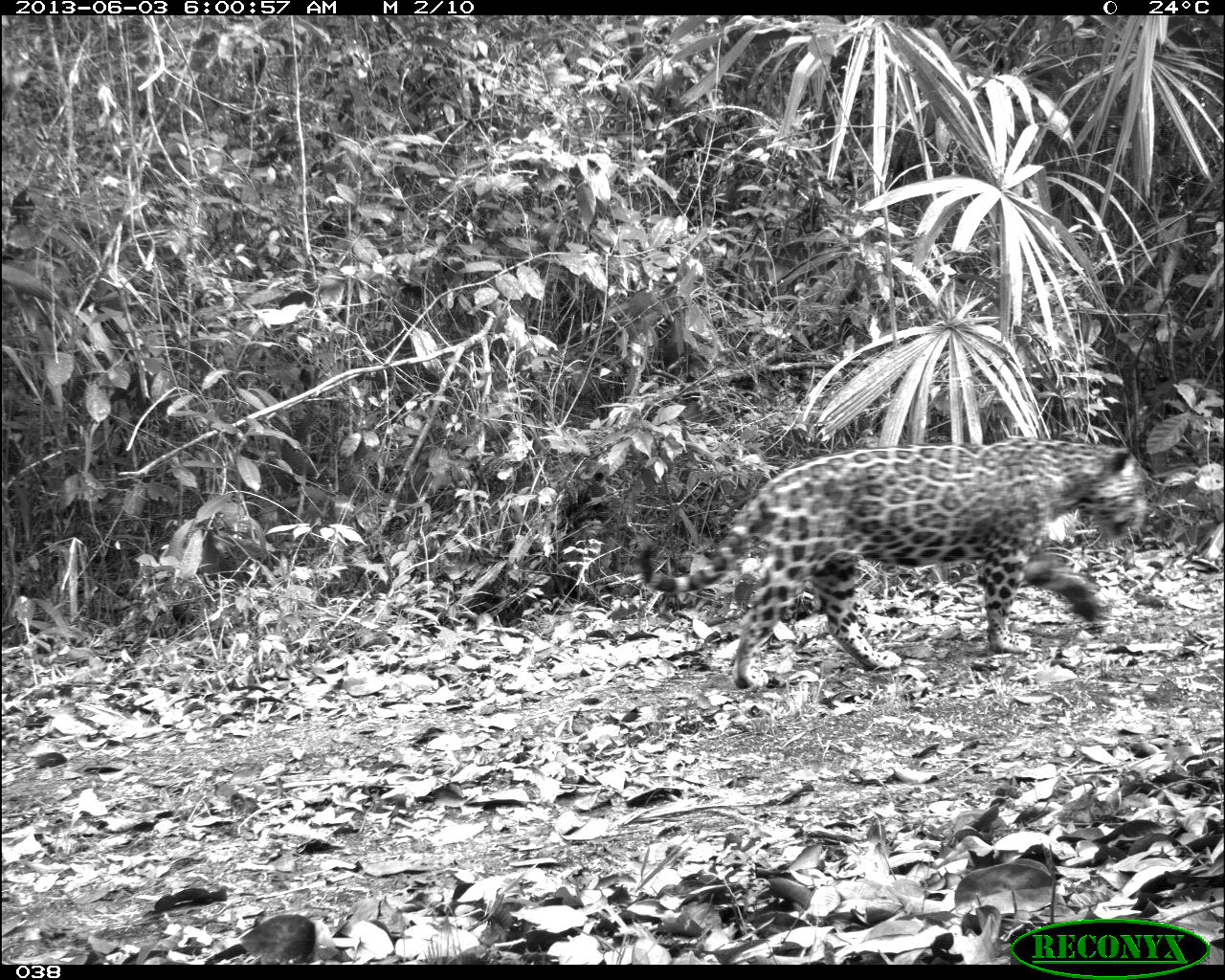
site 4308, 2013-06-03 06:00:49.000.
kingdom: Animalia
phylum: Chordata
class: Mammalia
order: Carnivora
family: Felidae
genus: Panthera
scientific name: Panthera onca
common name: jaguar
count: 1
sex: male